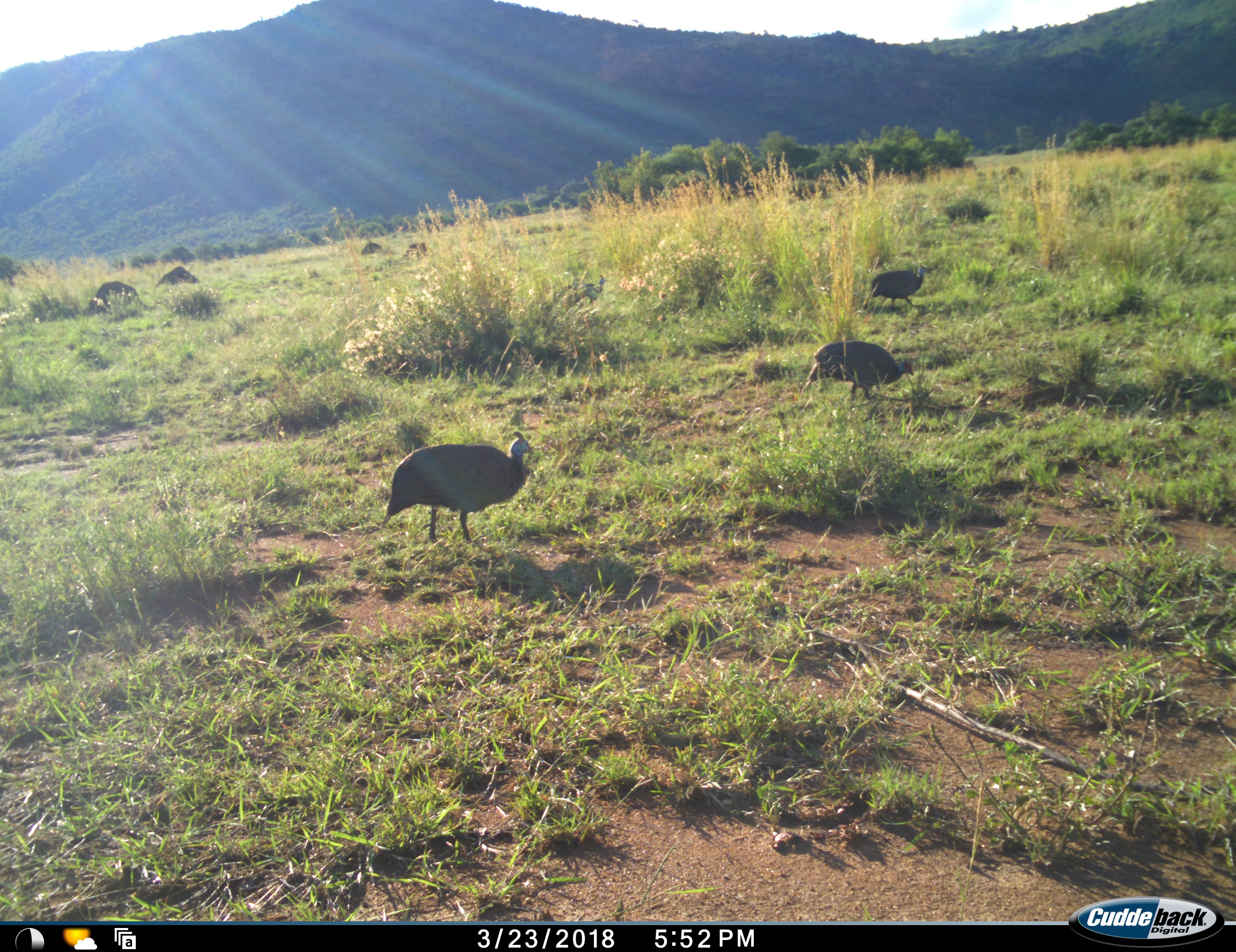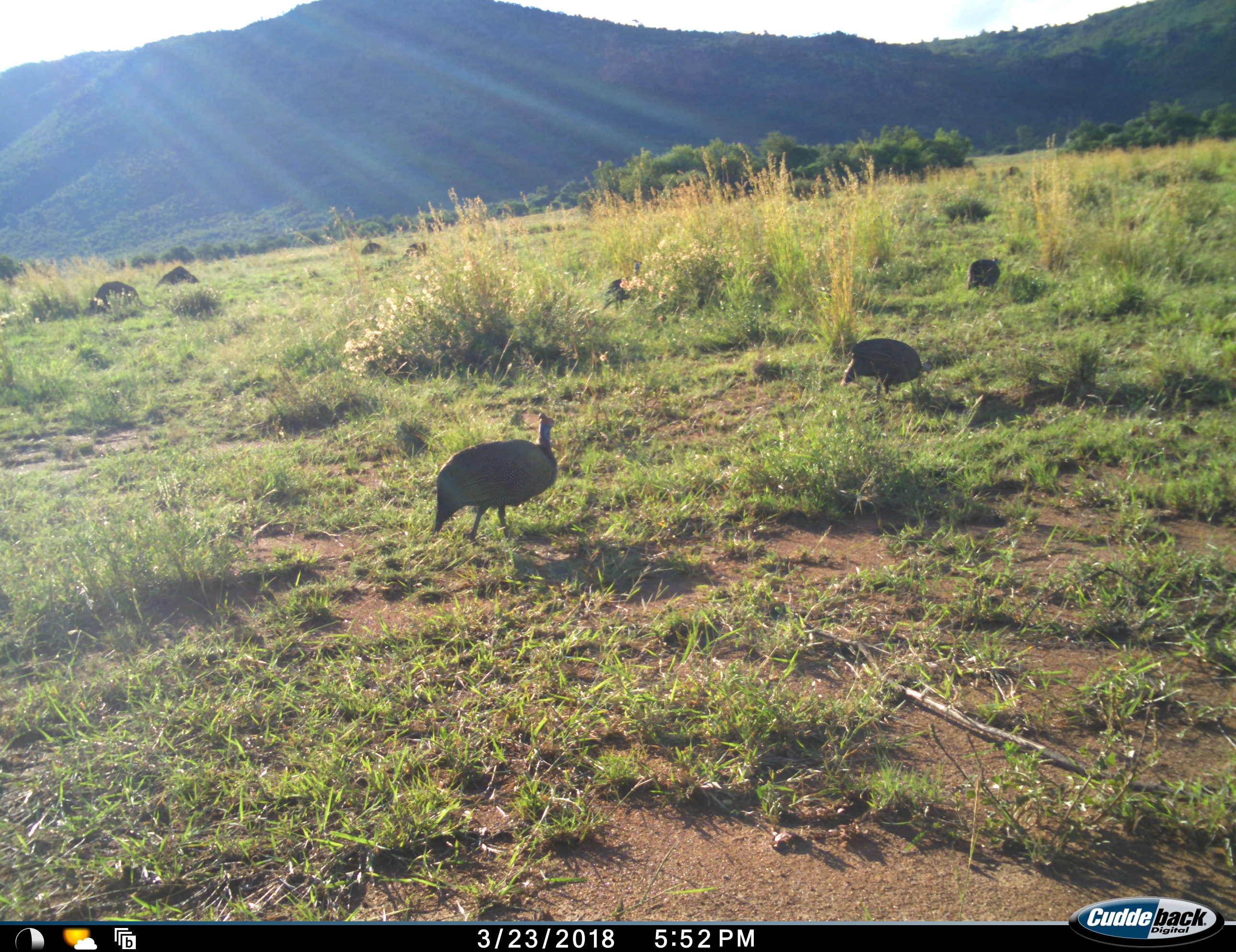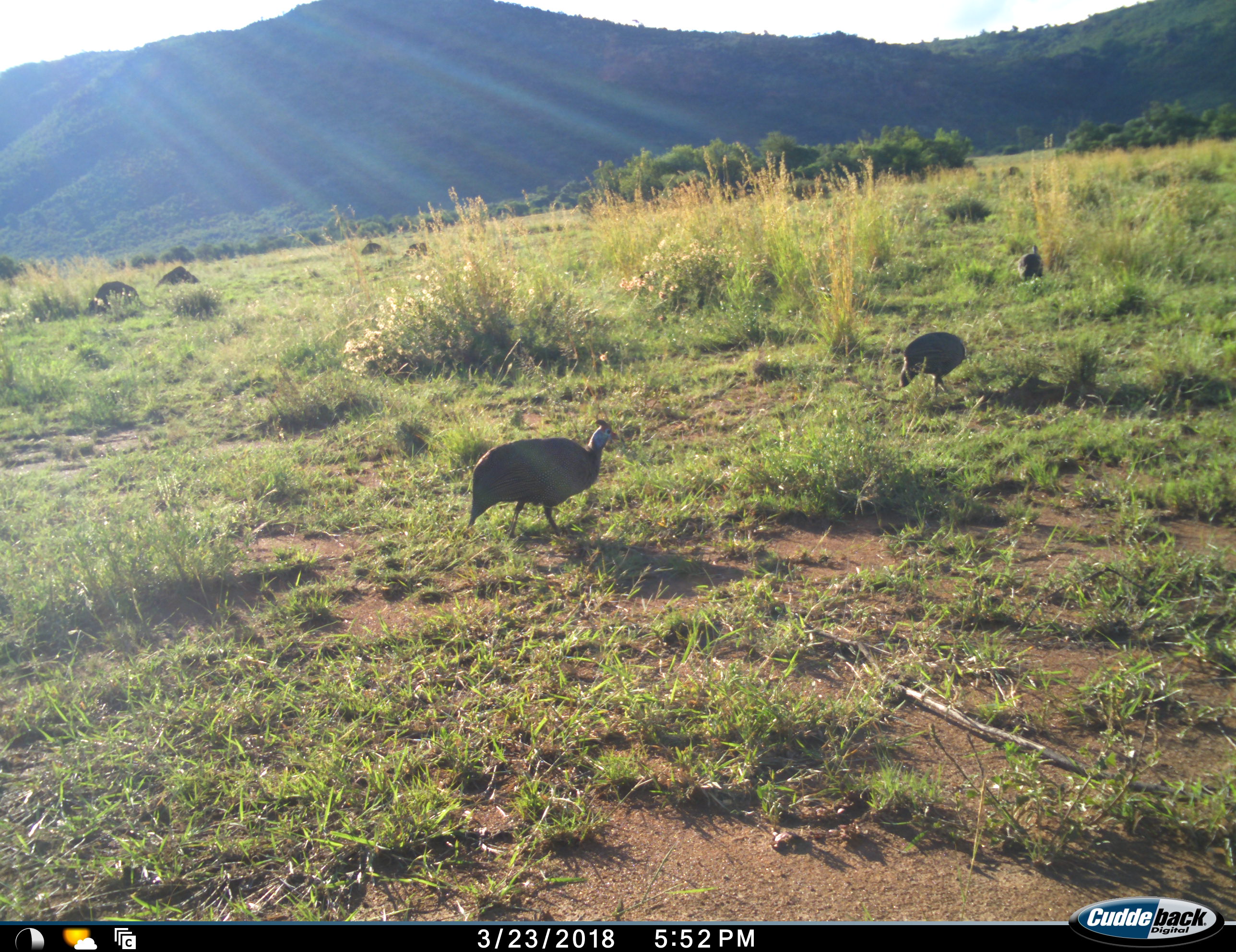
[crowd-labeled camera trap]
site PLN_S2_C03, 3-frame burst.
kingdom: Animalia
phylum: Chordata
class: Aves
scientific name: Aves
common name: bird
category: birdother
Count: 4.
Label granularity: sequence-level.